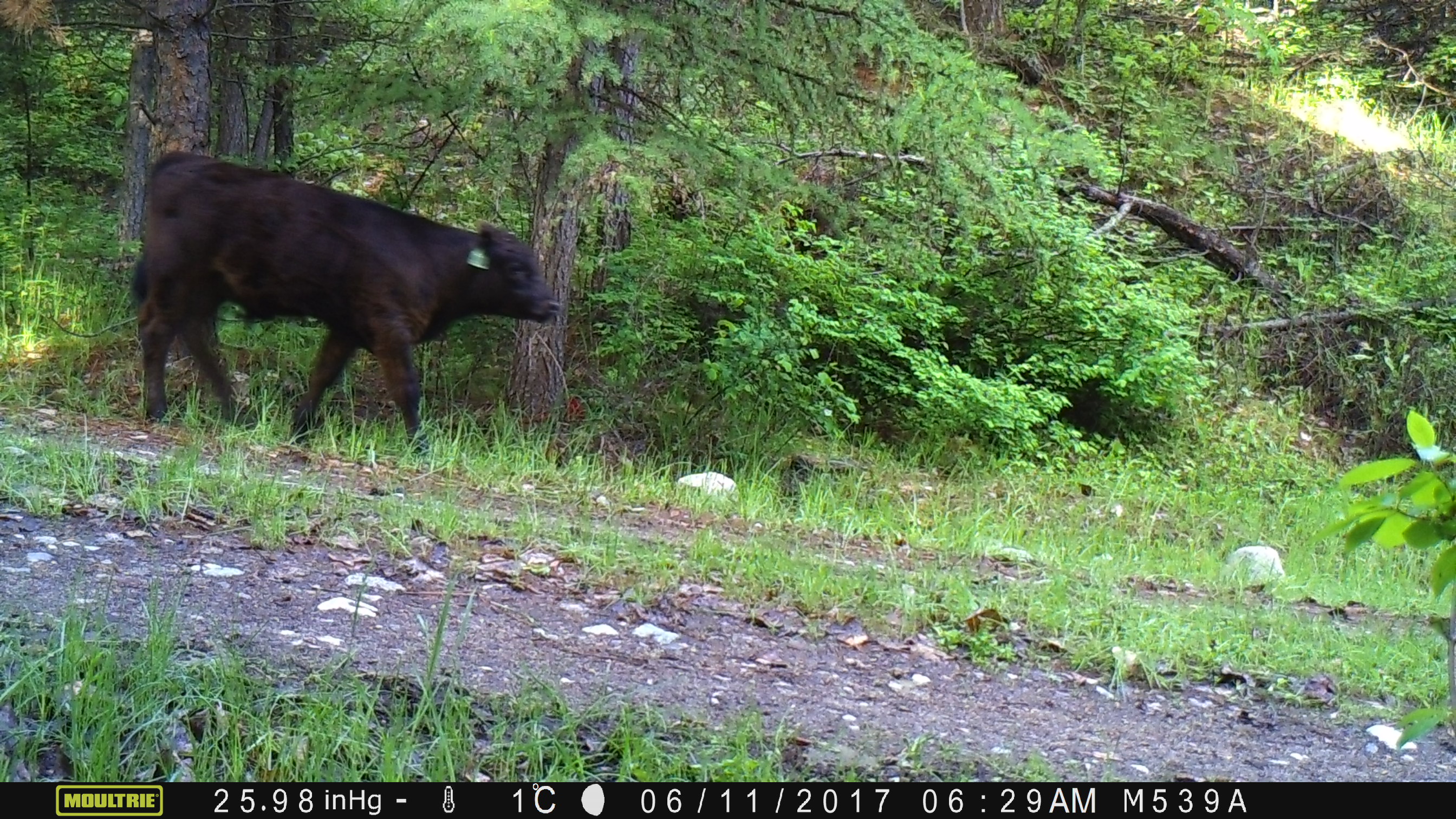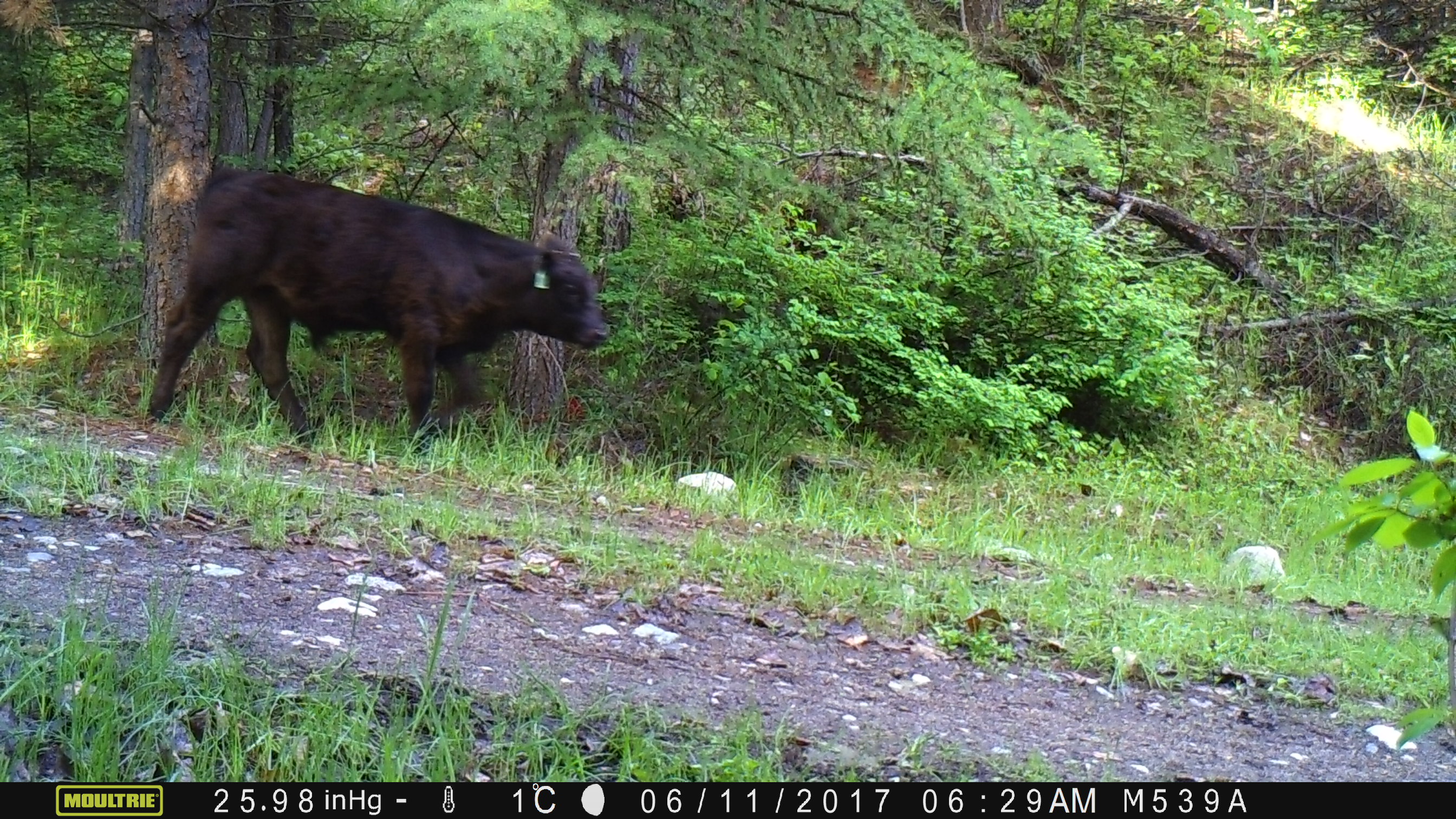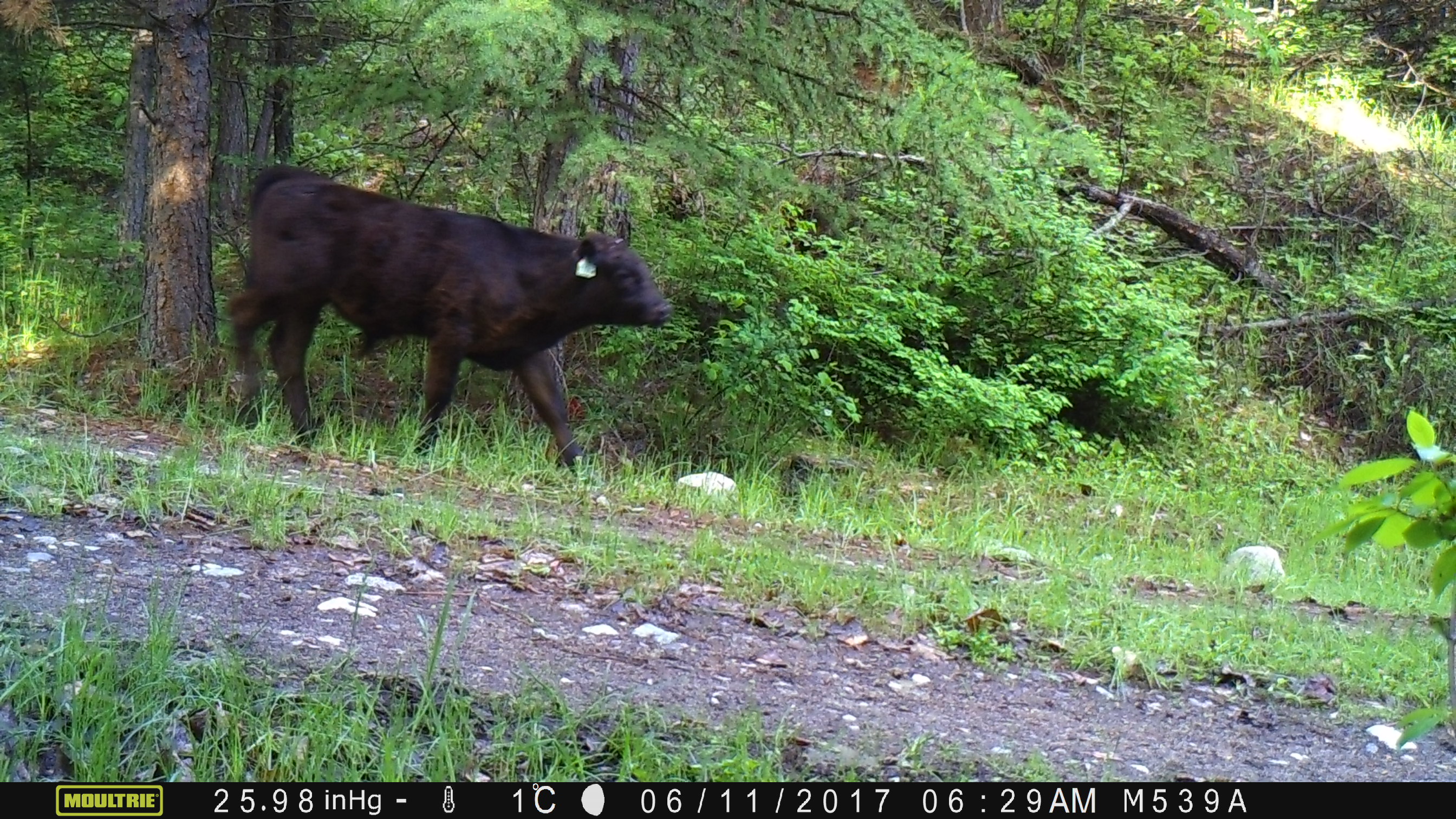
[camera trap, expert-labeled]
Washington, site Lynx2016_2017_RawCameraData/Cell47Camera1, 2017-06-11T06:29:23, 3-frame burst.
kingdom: Animalia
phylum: Chordata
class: Mammalia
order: Artiodactyla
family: Bovidae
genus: Bos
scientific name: Bos taurus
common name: domestic cattle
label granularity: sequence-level